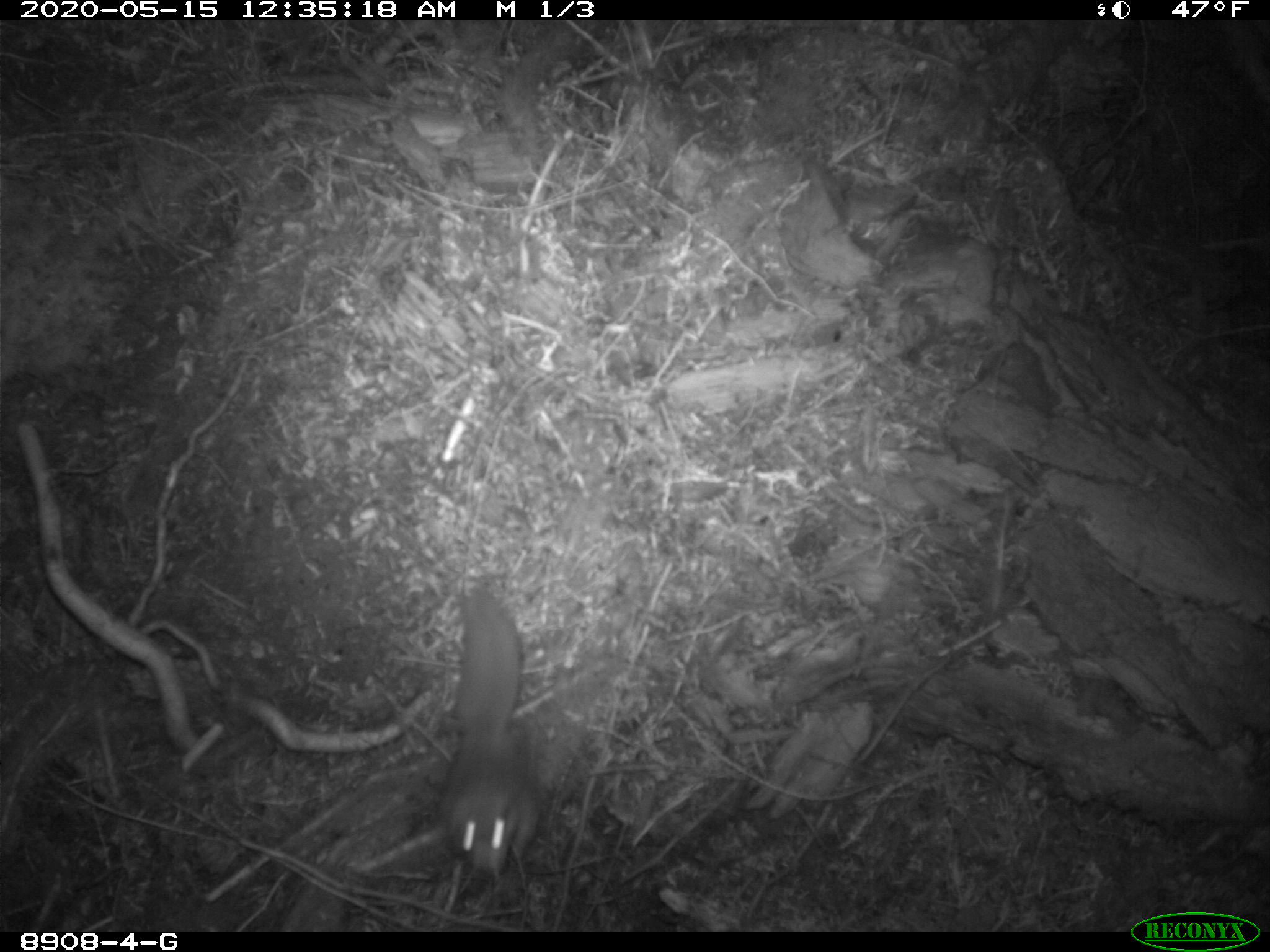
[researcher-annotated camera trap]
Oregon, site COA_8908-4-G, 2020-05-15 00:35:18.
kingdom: Animalia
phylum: Chordata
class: Mammalia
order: Rodentia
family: Sciuridae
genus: Glaucomys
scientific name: Glaucomys oregonensis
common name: humboldt's flying squirrel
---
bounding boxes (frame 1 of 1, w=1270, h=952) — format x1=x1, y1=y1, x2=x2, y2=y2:
humboldt's flying squirrel: x1=416, y1=566, x2=559, y2=888